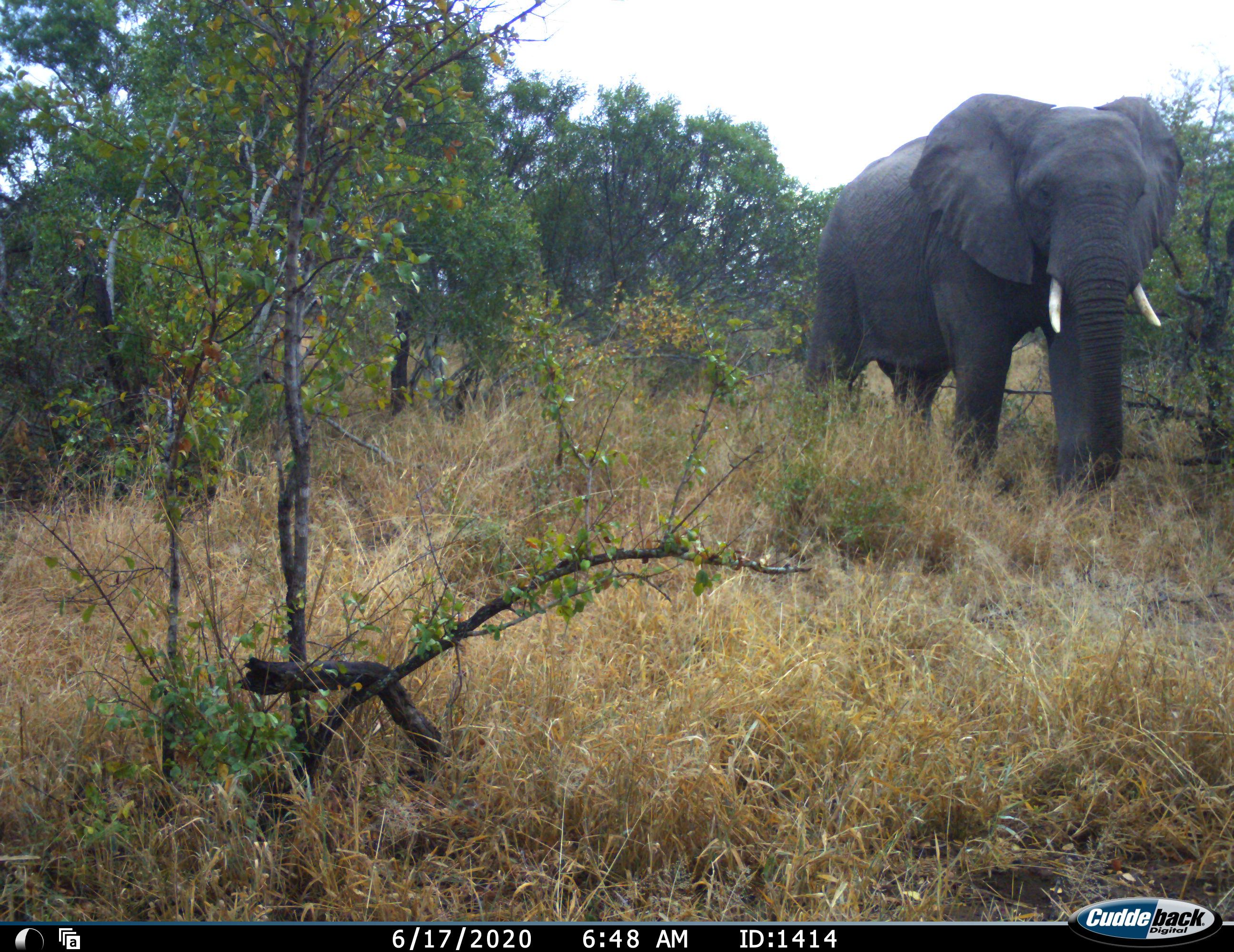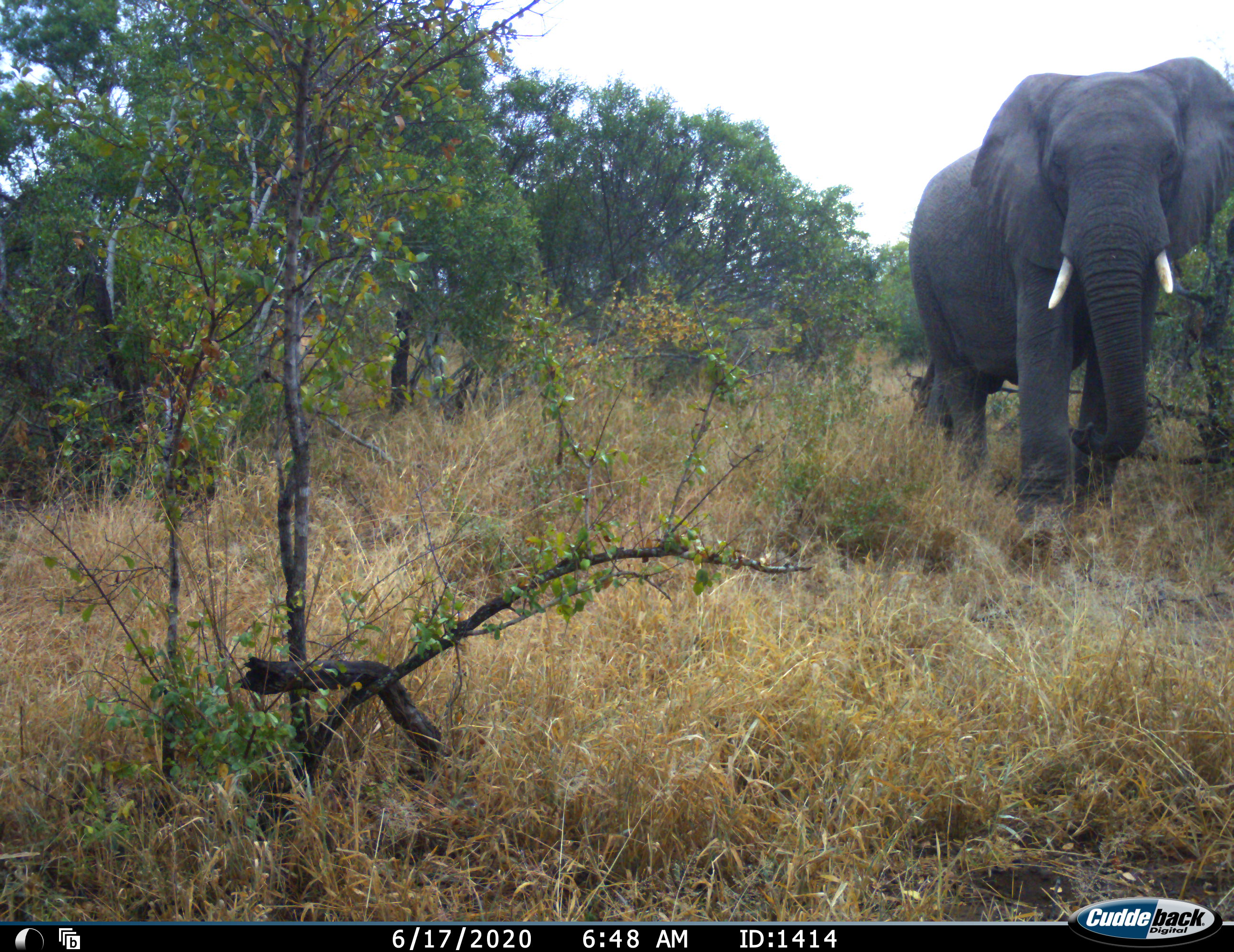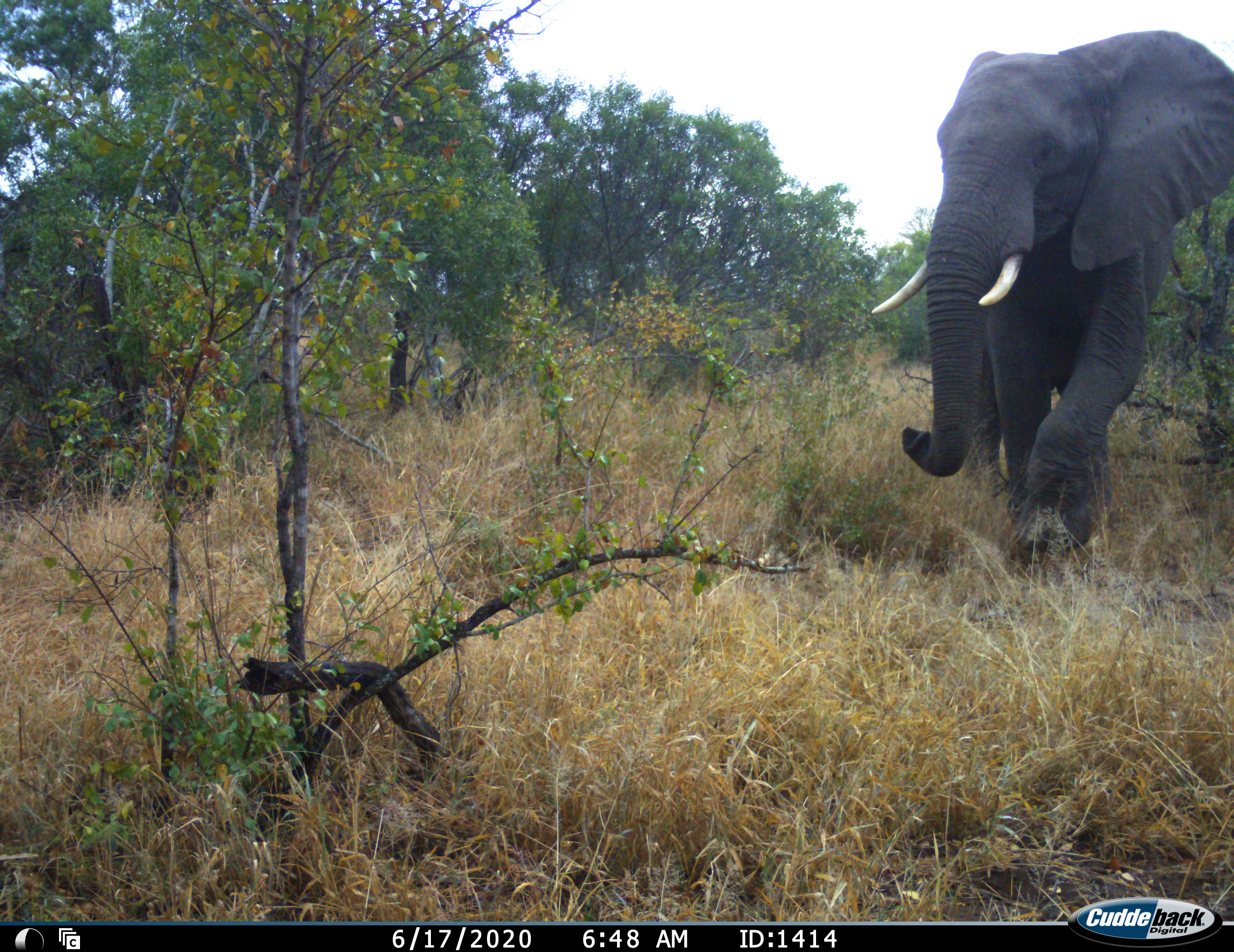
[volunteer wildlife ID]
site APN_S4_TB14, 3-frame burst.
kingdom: Animalia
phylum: Chordata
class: Mammalia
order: Proboscidea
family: Elephantidae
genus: Loxodonta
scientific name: Loxodonta africana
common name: african bush elephant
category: elephant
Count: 1.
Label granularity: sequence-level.